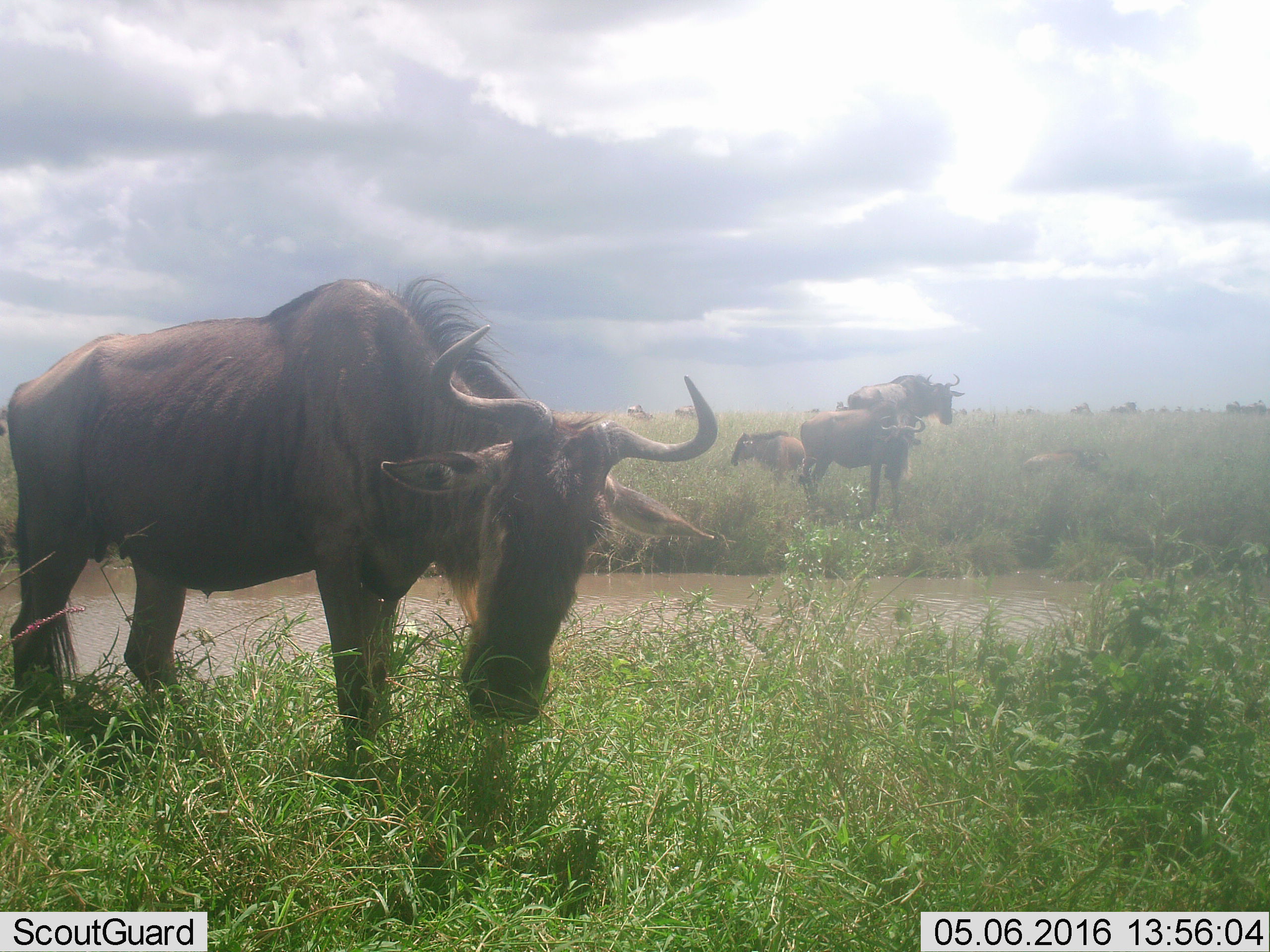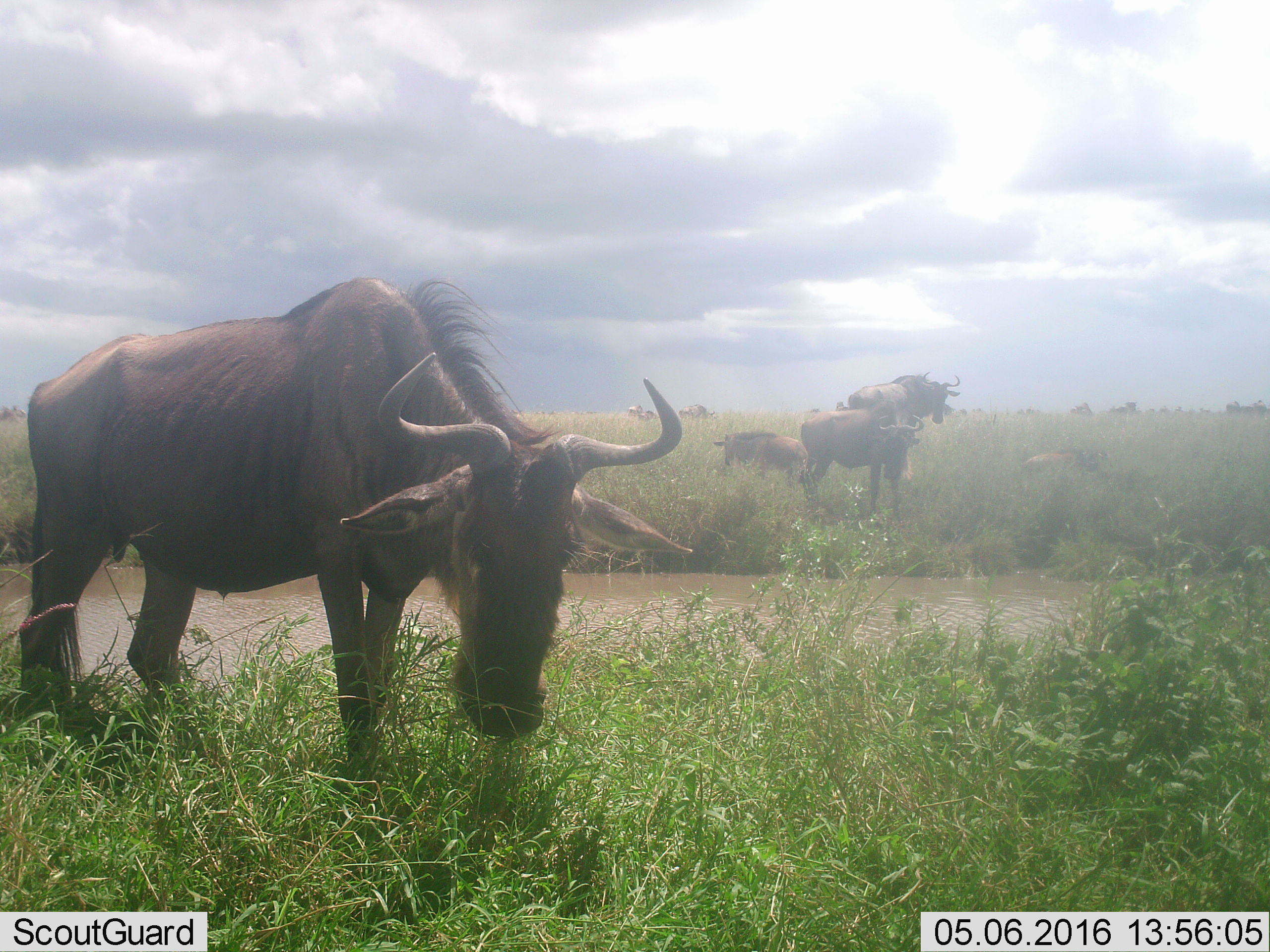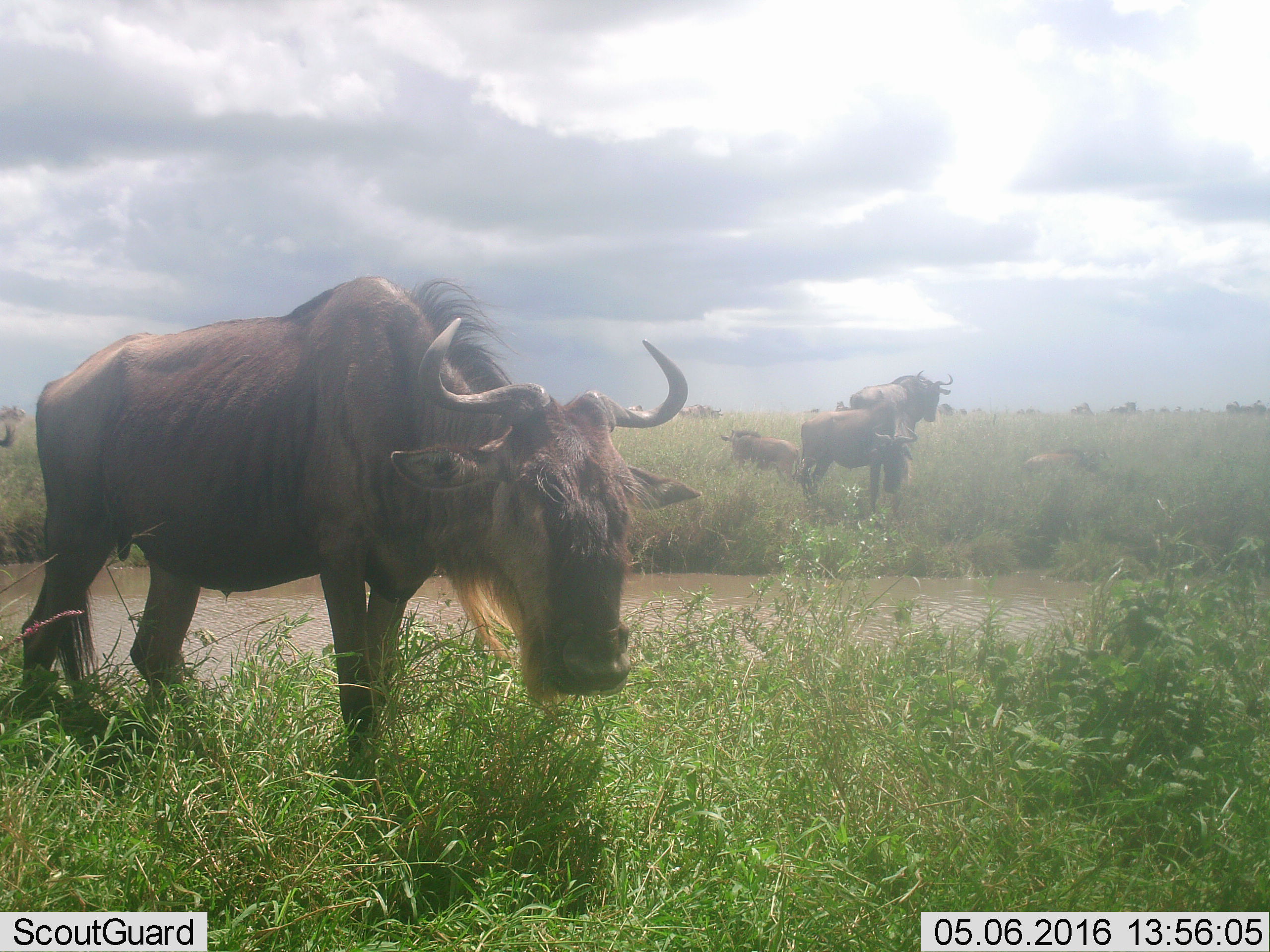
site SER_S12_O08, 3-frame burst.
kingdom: Animalia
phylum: Chordata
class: Mammalia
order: Artiodactyla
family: Bovidae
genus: Connochaetes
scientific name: Connochaetes taurinus taurinus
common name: blue wildebeest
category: wildebeestblue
Wildebeestblue (blue wildebeest) (Connochaetes taurinus taurinus), count 11-50. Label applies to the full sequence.